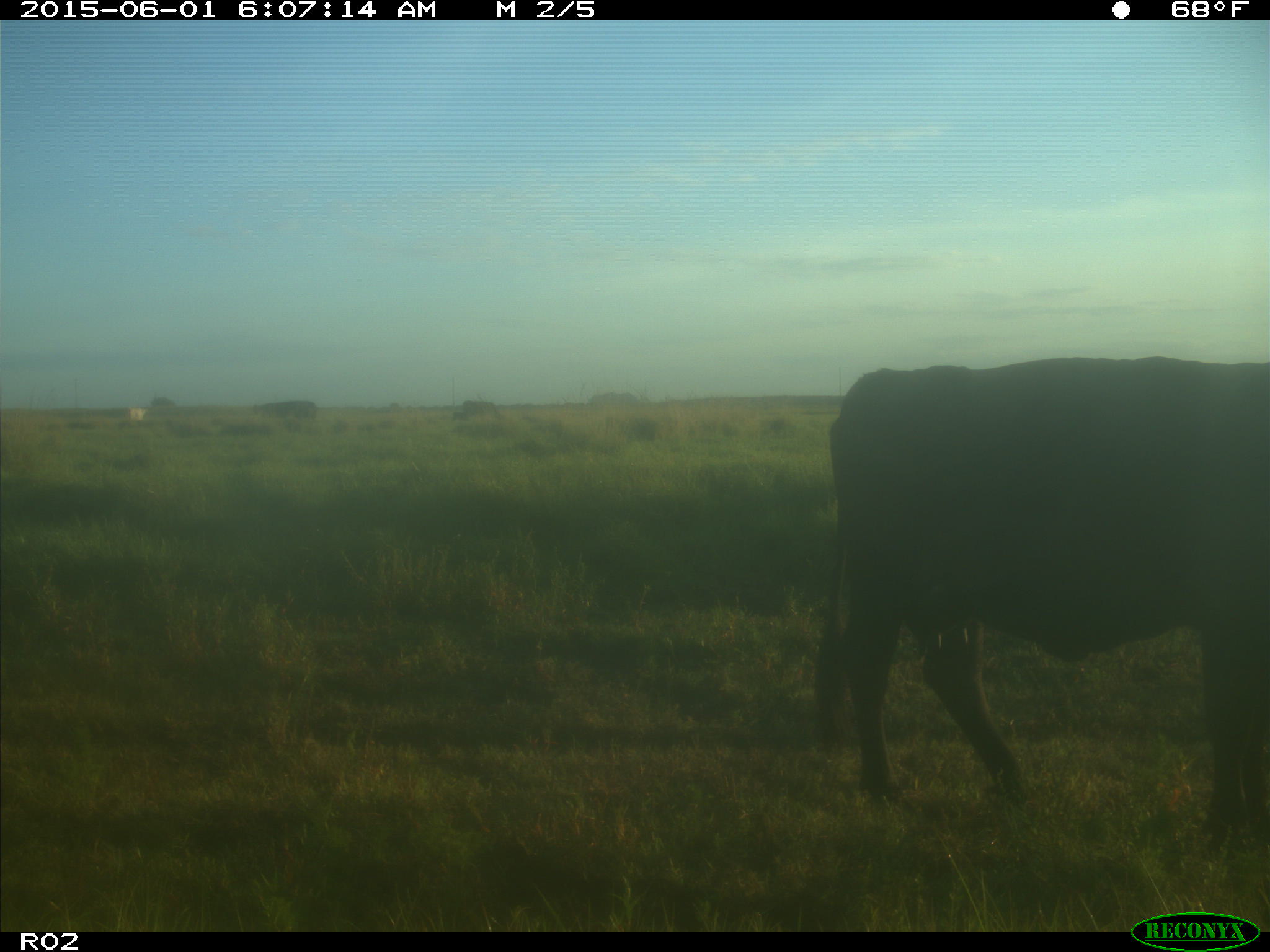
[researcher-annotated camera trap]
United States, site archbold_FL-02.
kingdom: Animalia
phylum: Chordata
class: Mammalia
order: Artiodactyla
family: Bovidae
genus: Bos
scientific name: Bos taurus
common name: domestic cow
Bos taurus (domestic cow).